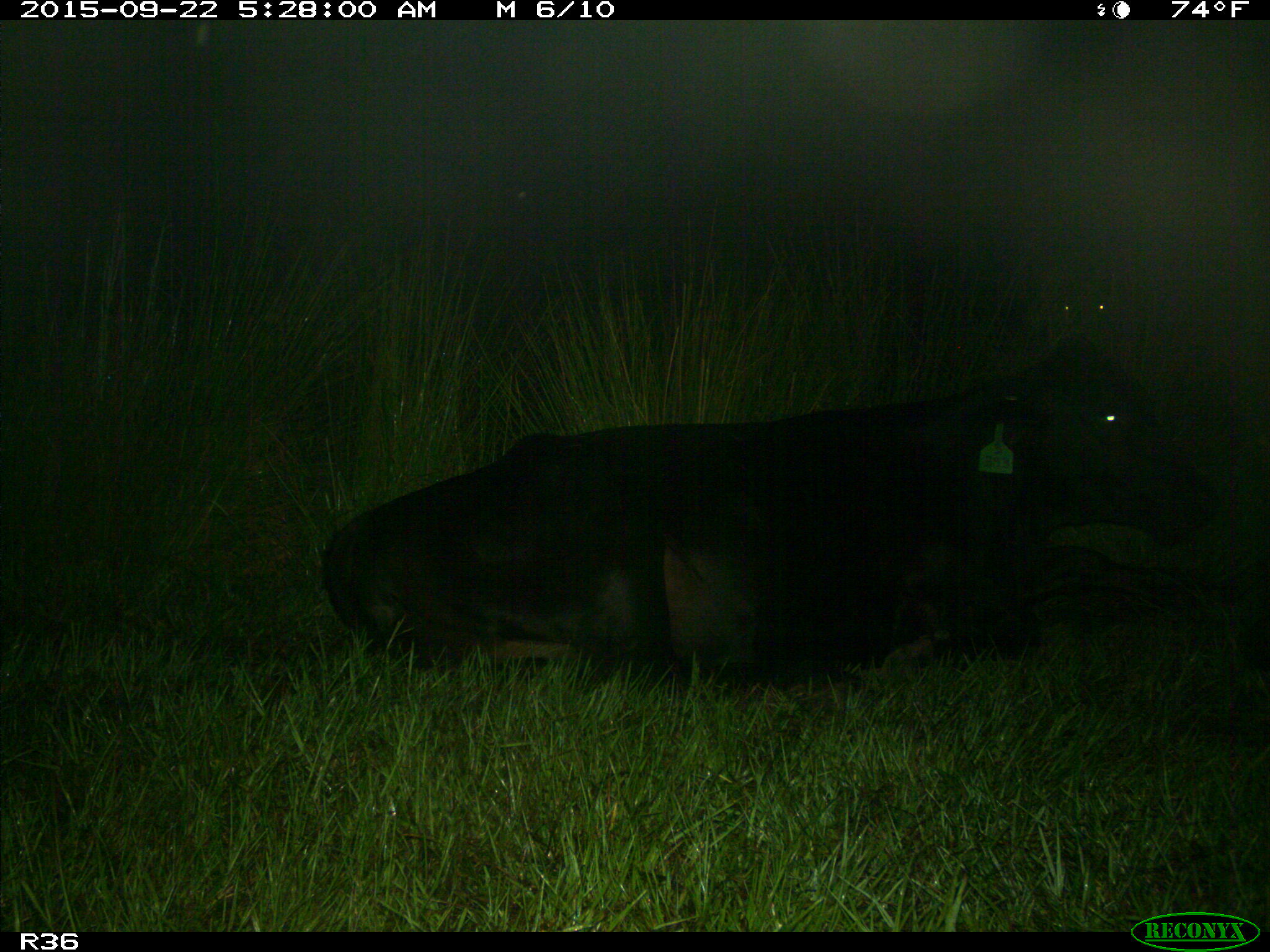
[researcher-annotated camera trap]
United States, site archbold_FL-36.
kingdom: Animalia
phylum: Chordata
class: Mammalia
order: Artiodactyla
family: Bovidae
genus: Bos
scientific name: Bos taurus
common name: domestic cow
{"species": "Bos taurus (domestic cow)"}